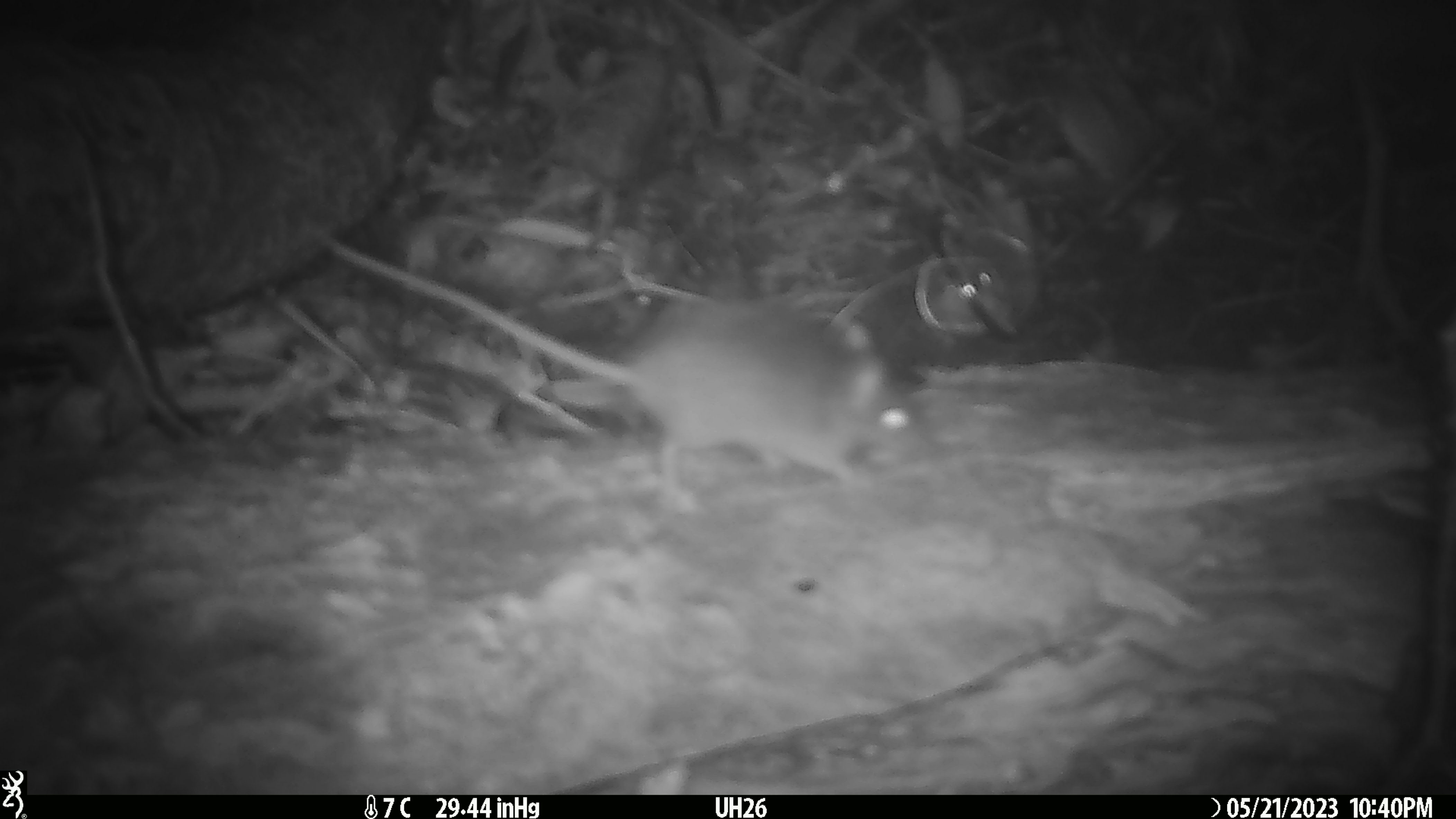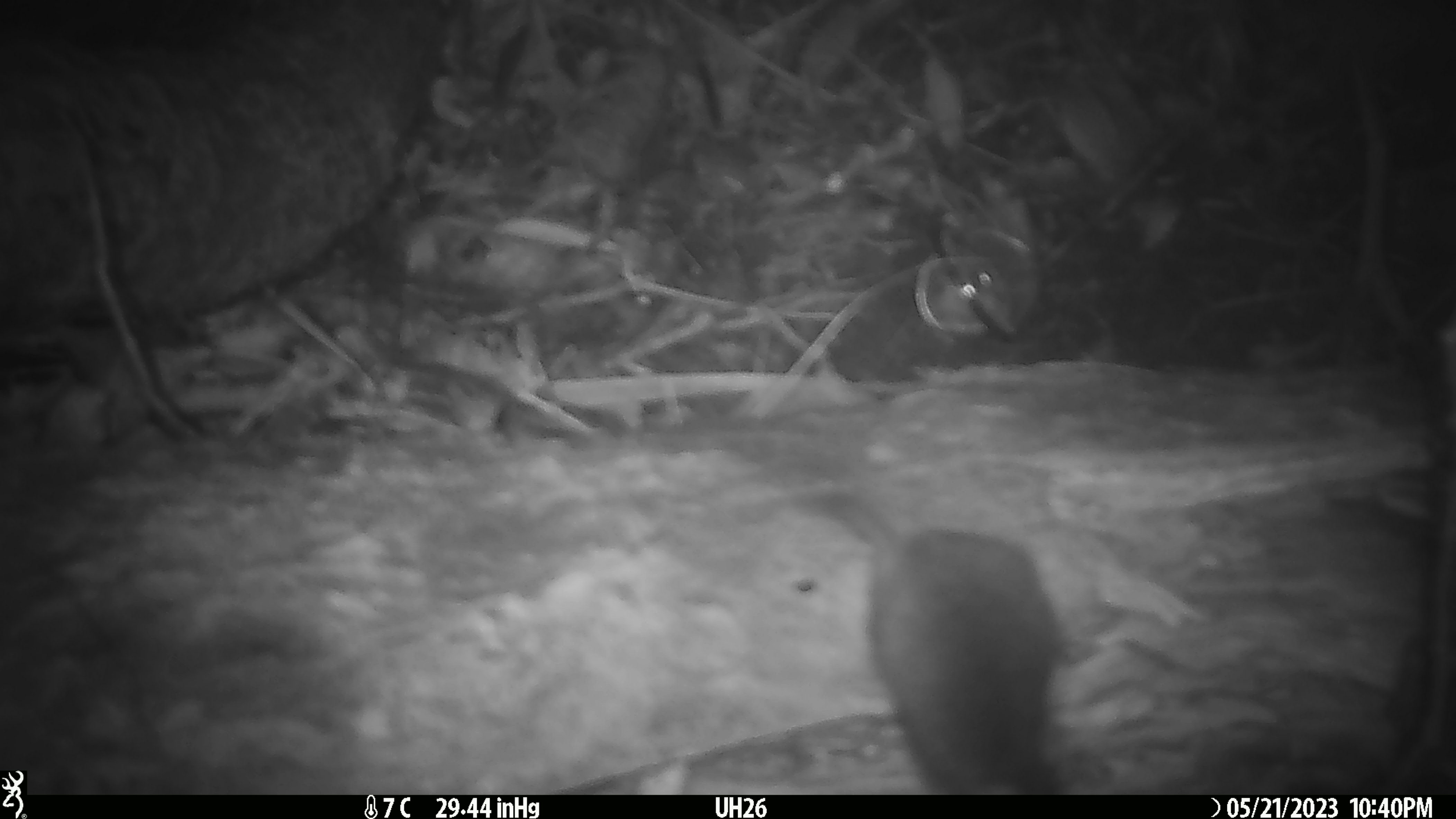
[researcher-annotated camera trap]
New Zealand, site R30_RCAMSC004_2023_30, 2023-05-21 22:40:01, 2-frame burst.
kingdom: Animalia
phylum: Chordata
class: Mammalia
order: Rodentia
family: Muridae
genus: Mus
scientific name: Mus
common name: mouse